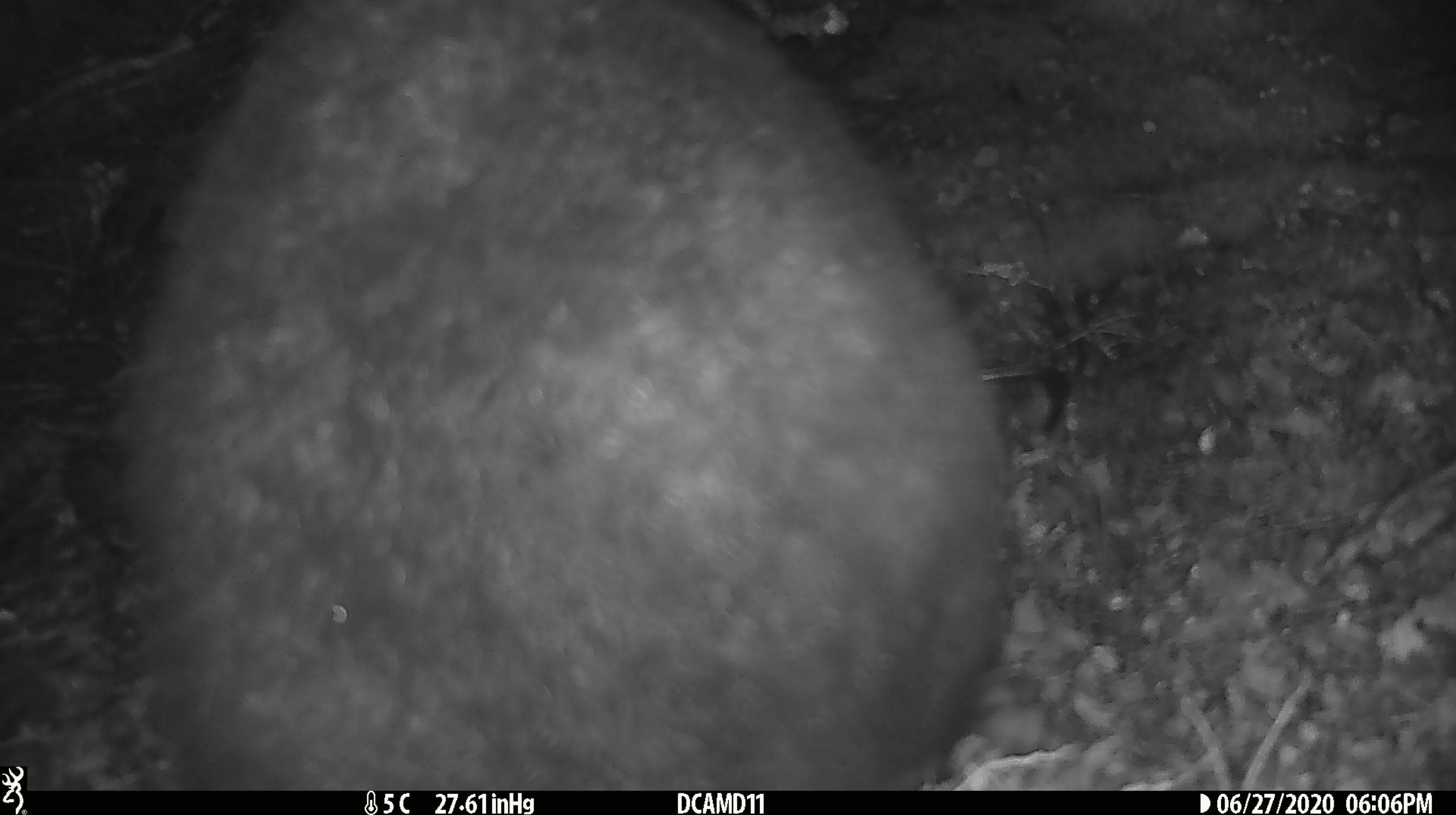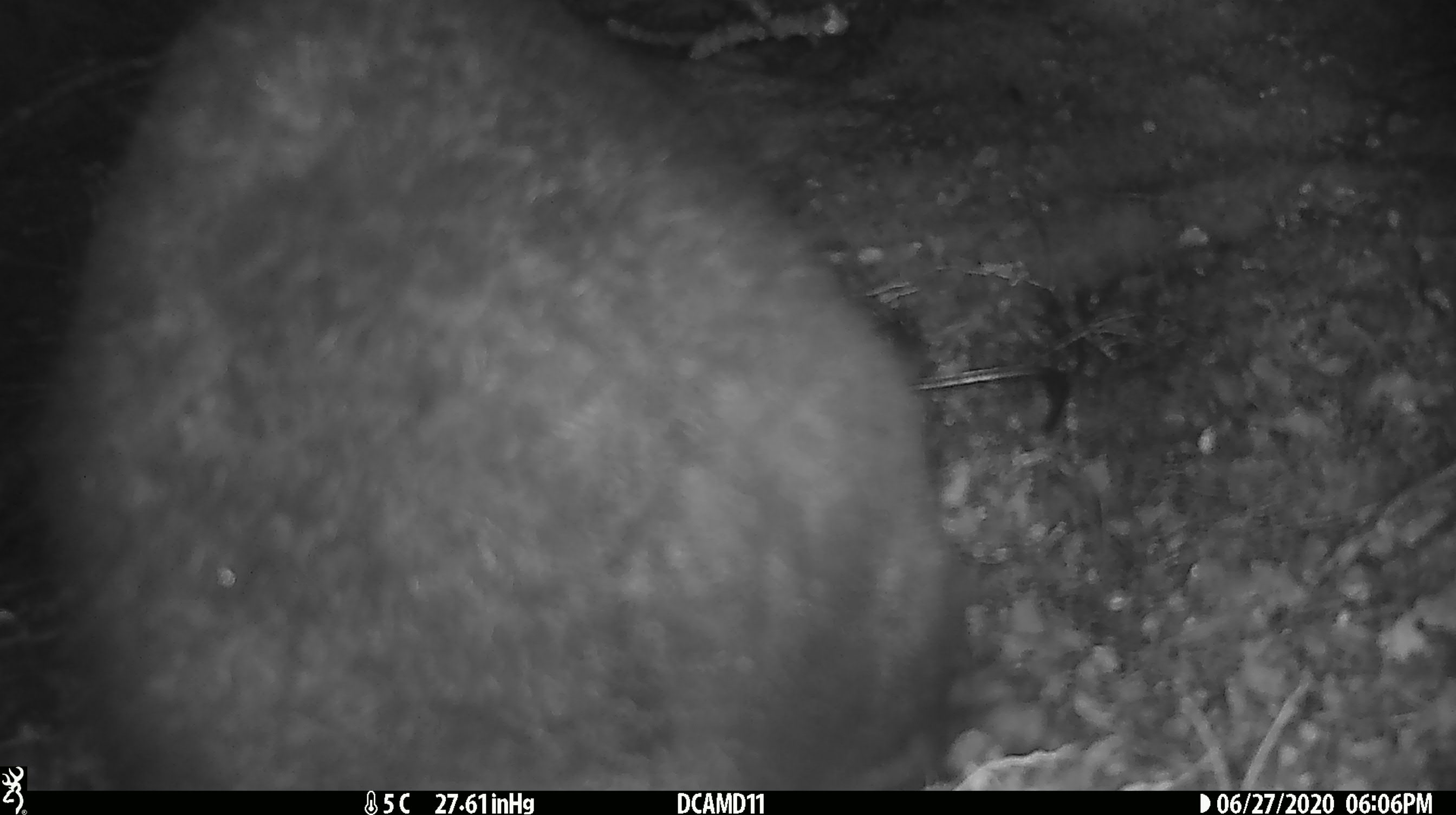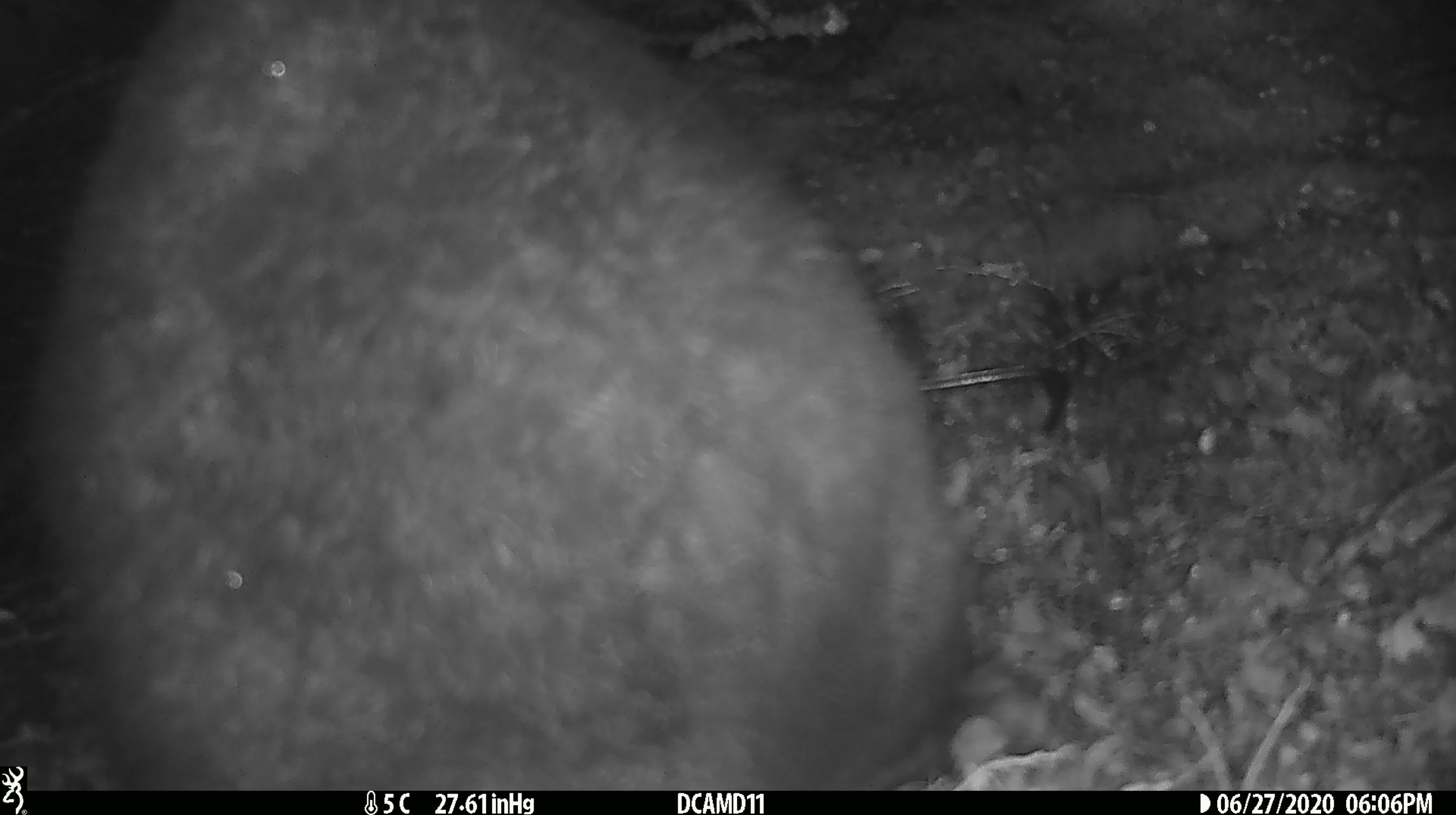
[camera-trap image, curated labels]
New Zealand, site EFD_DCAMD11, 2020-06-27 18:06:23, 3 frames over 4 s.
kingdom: Animalia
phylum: Chordata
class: Mammalia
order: Diprotodontia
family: Phalangeridae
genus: Trichosurus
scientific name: Trichosurus vulpecula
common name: common brushtail possum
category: possum